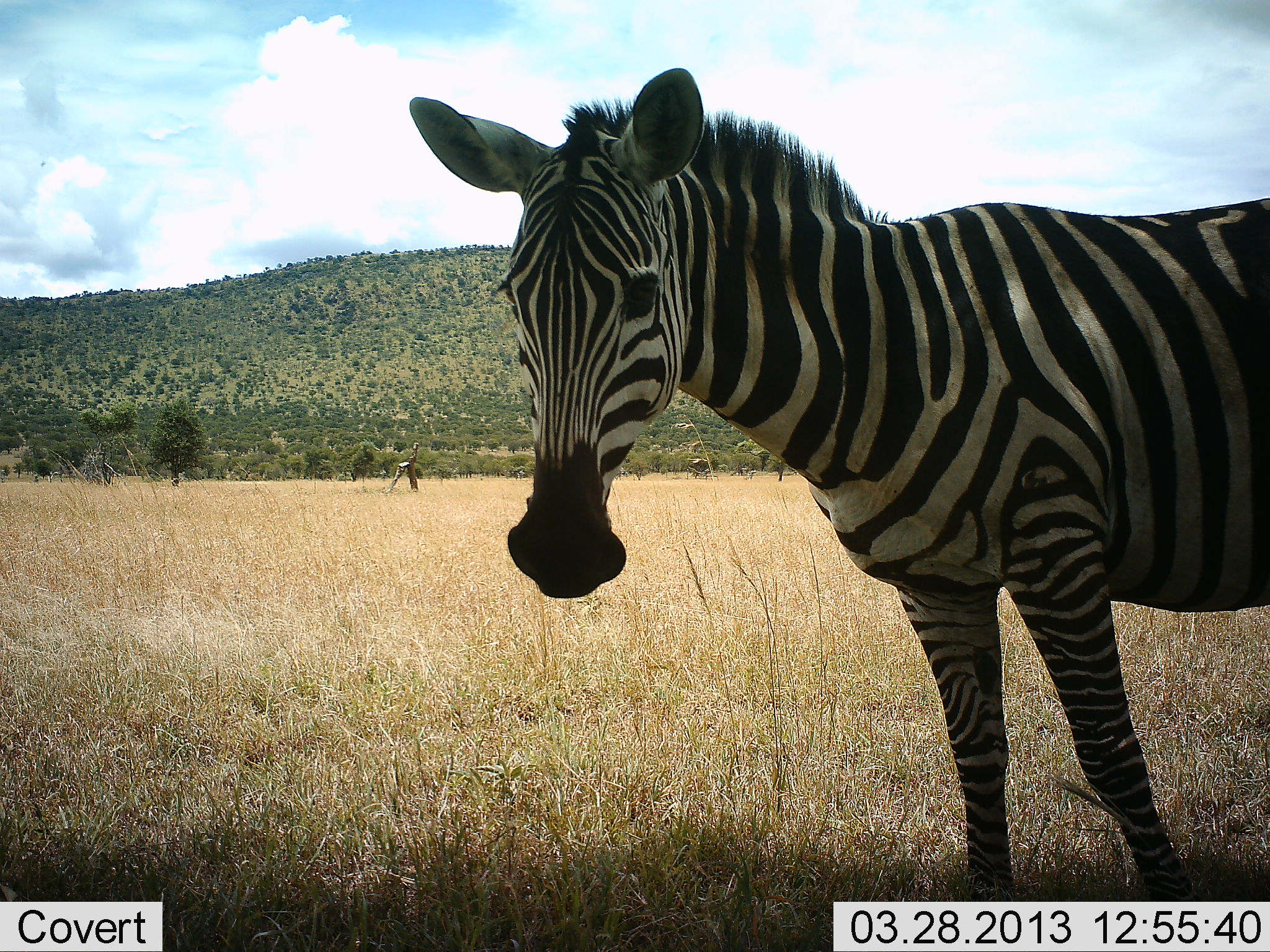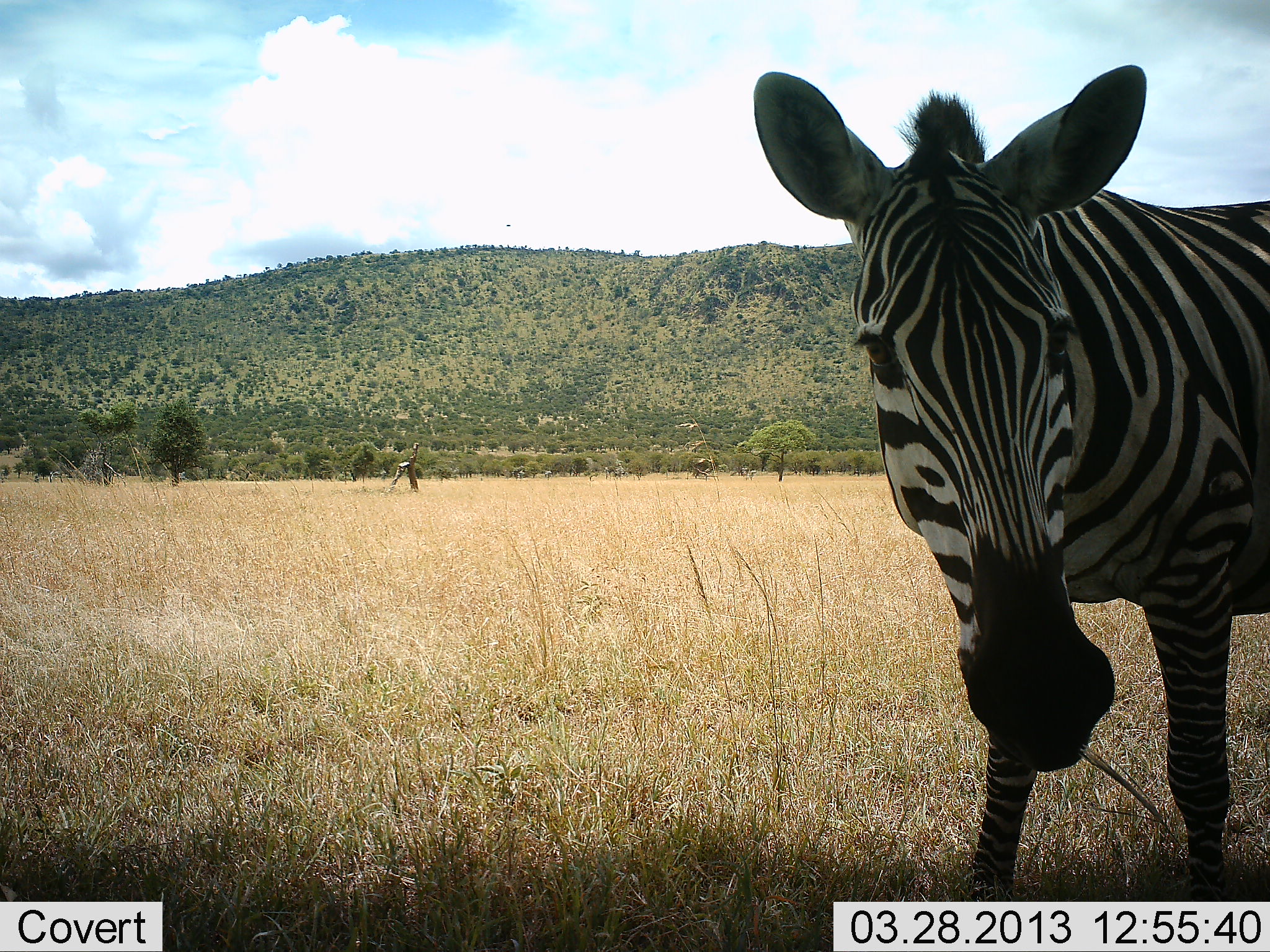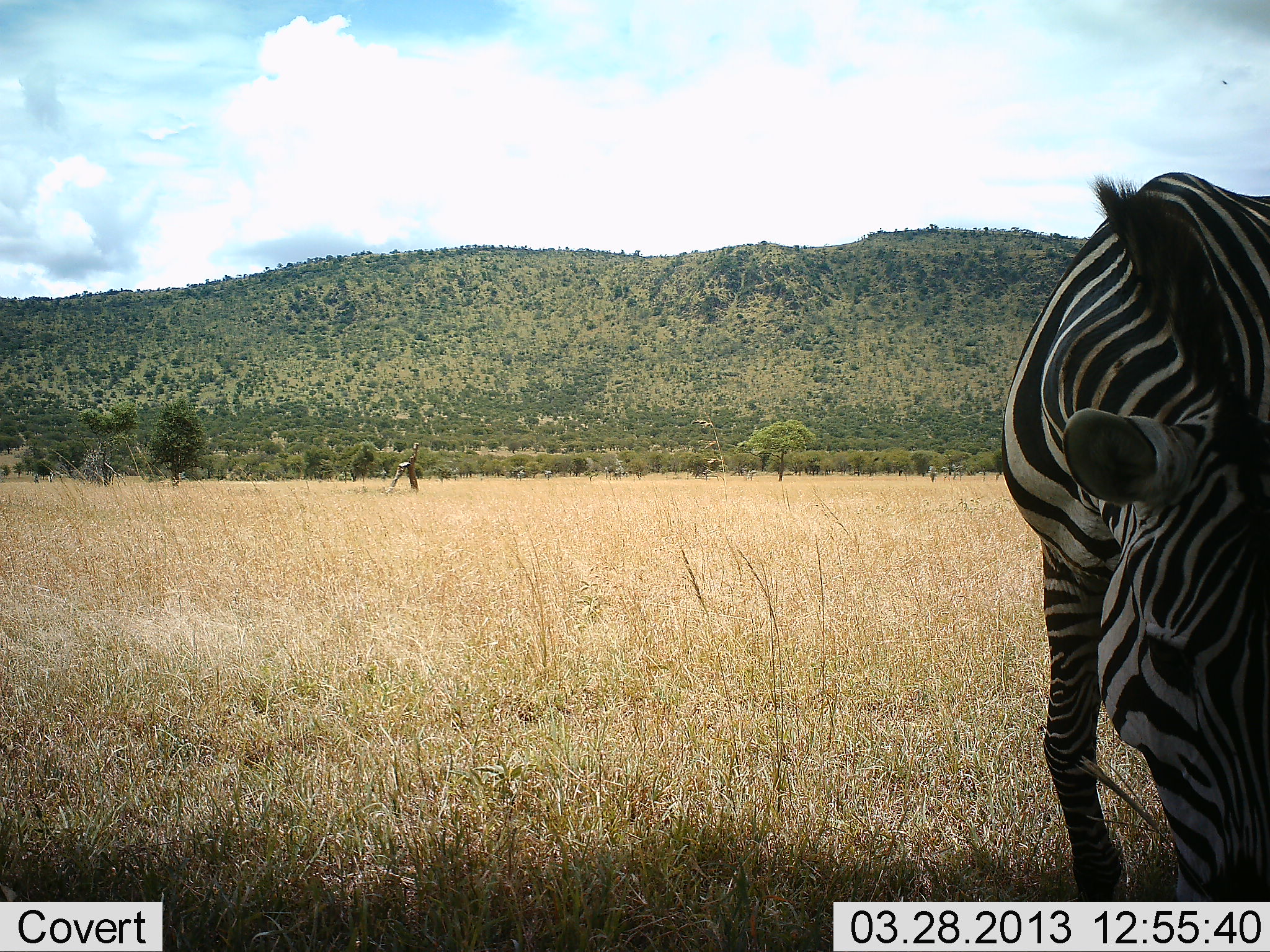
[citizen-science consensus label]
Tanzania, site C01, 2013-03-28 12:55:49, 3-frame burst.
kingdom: Animalia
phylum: Chordata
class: Mammalia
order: Perissodactyla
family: Equidae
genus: Equus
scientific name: Equus quagga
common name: plains zebra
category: zebra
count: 1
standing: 40%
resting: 0%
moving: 33%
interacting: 27%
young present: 0%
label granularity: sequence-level